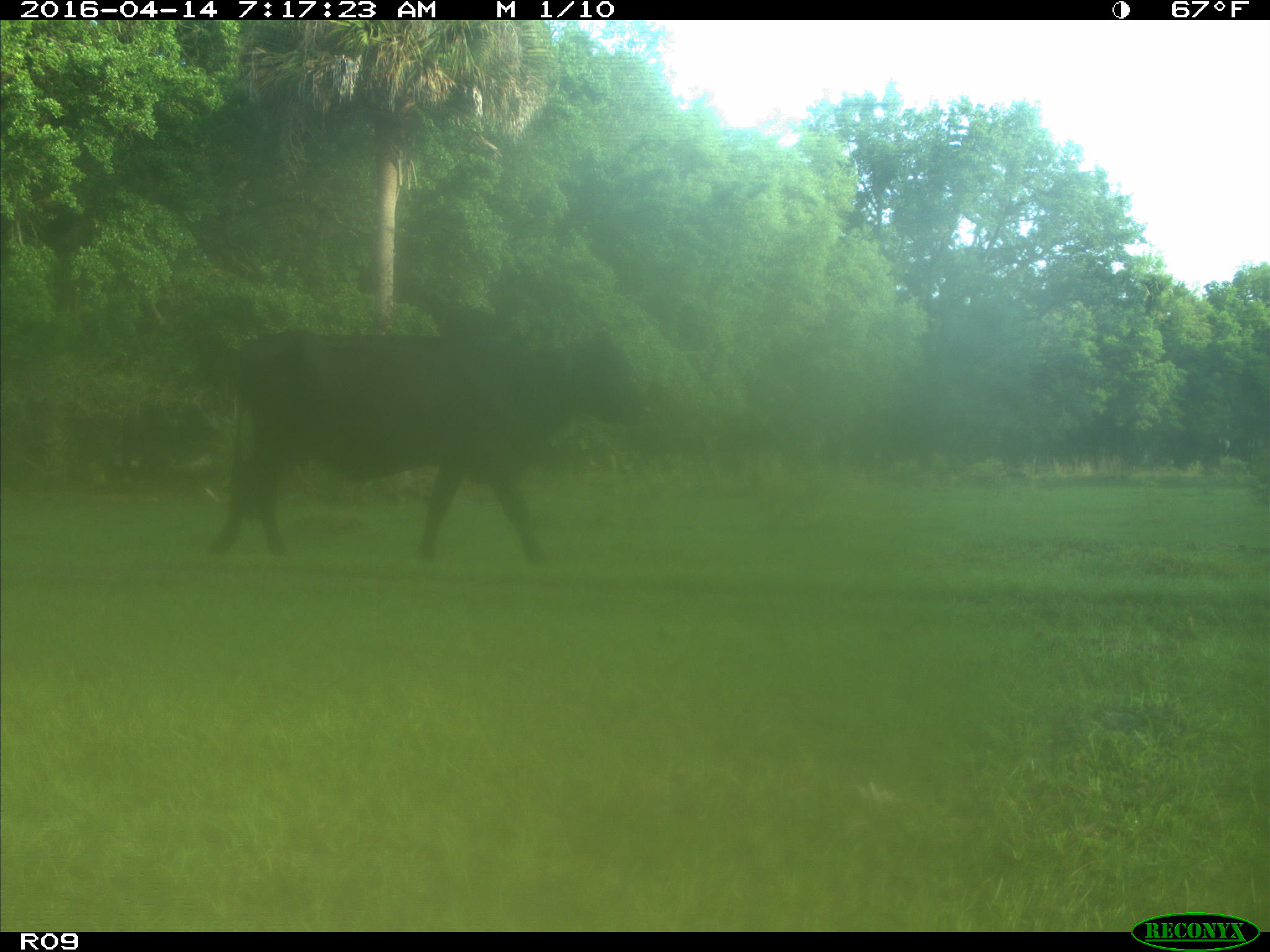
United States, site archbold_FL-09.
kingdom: Animalia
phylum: Chordata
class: Mammalia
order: Artiodactyla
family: Bovidae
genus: Bos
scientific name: Bos taurus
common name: domestic cow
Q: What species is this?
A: Bos taurus (domestic cow).